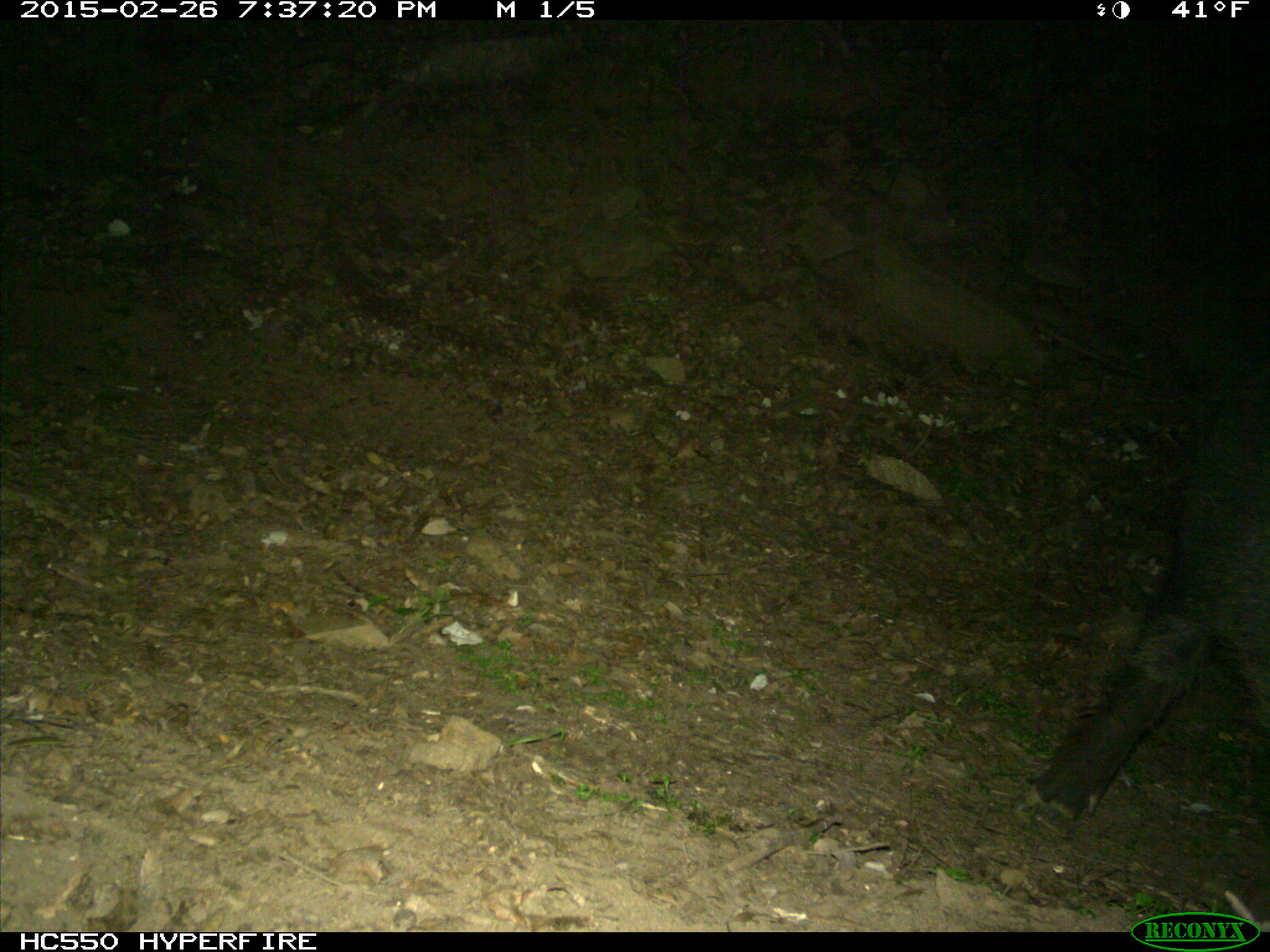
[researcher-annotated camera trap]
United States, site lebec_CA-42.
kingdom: Animalia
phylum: Chordata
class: Mammalia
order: Artiodactyla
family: Suidae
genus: Sus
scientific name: Sus scrofa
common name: wild boar